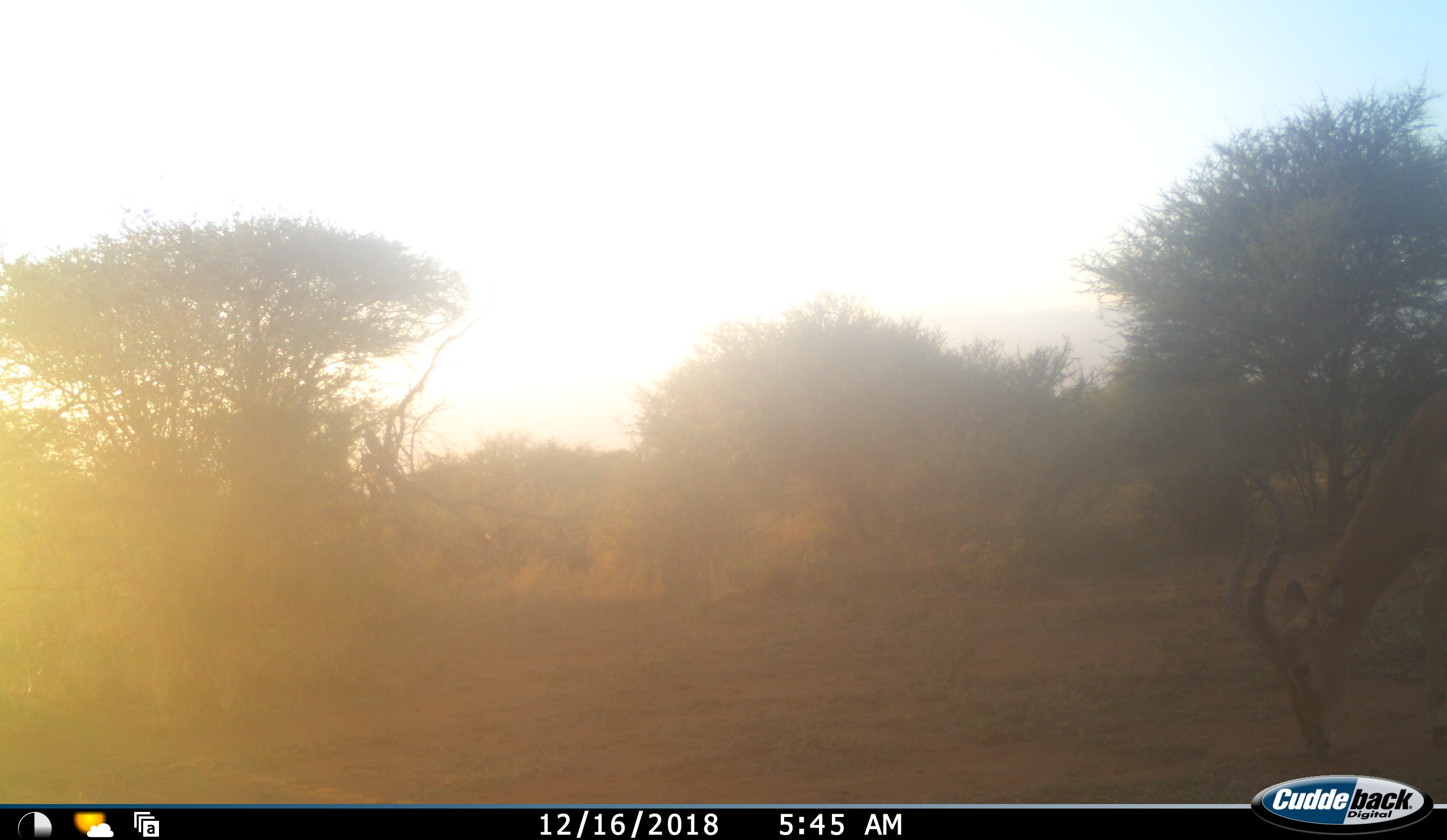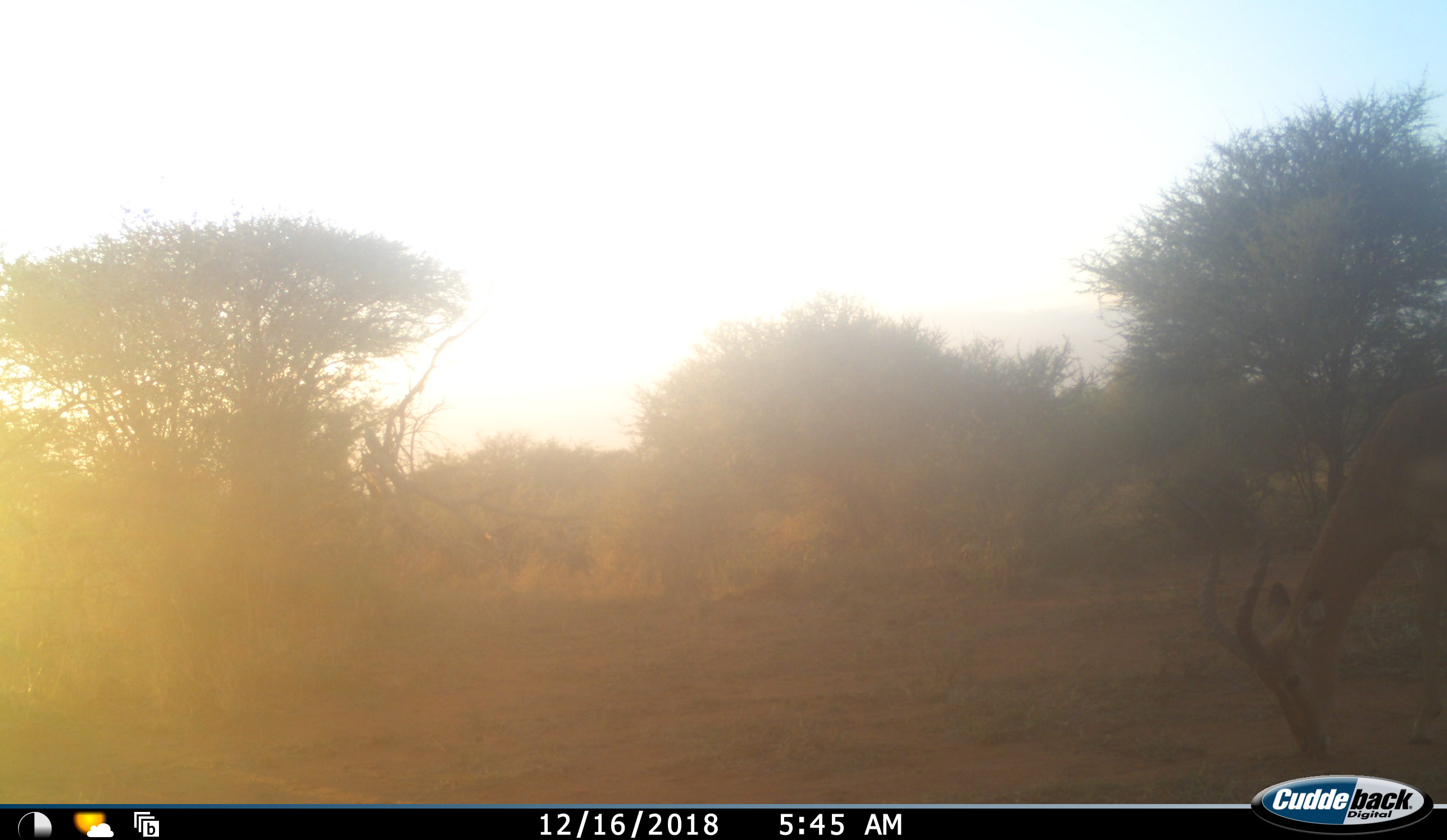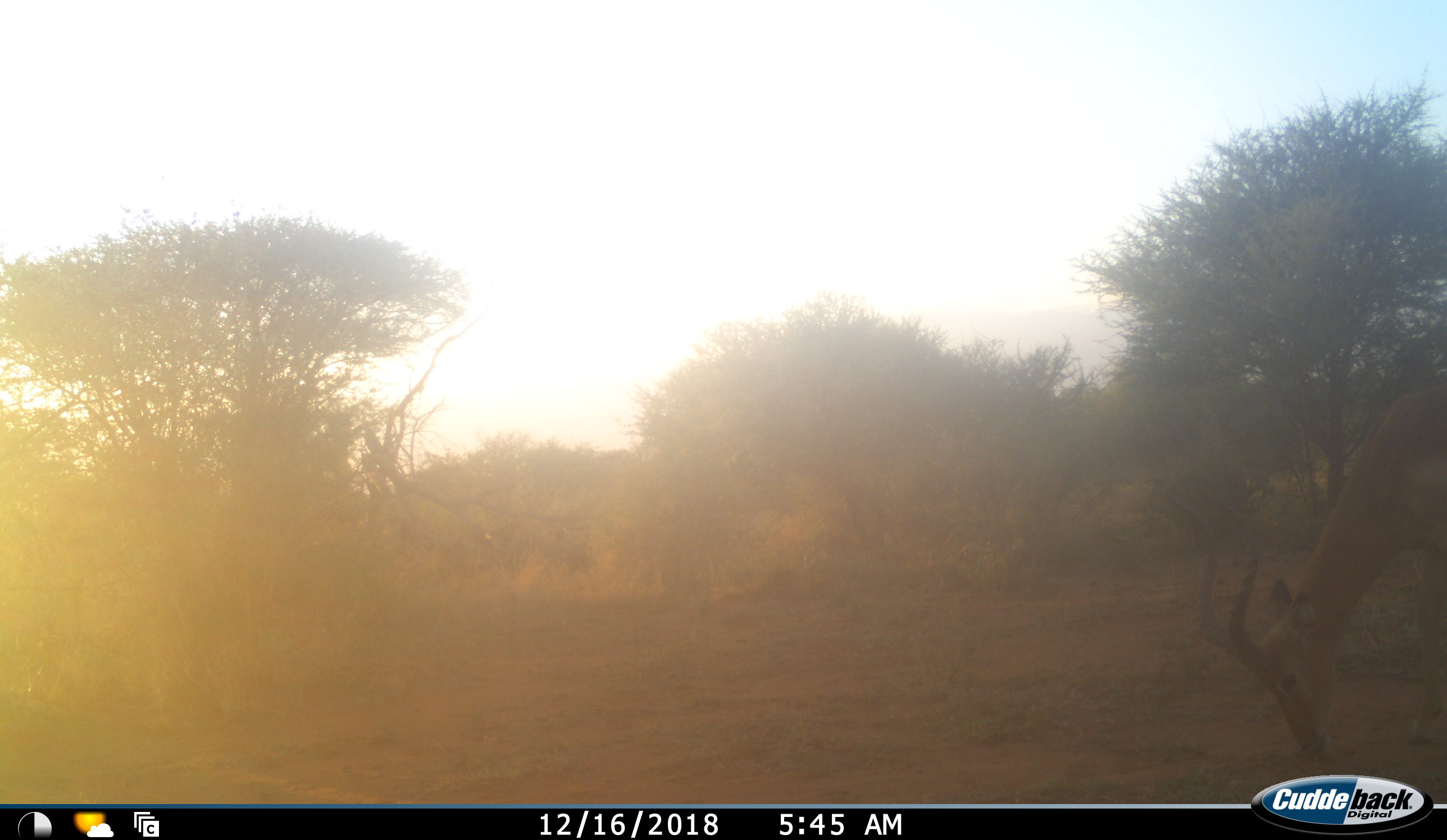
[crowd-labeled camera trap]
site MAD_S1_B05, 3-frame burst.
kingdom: Animalia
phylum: Chordata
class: Mammalia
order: Artiodactyla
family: Bovidae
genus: Aepyceros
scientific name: Aepyceros melampus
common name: impala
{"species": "impala (Aepyceros melampus)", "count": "1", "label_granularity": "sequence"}